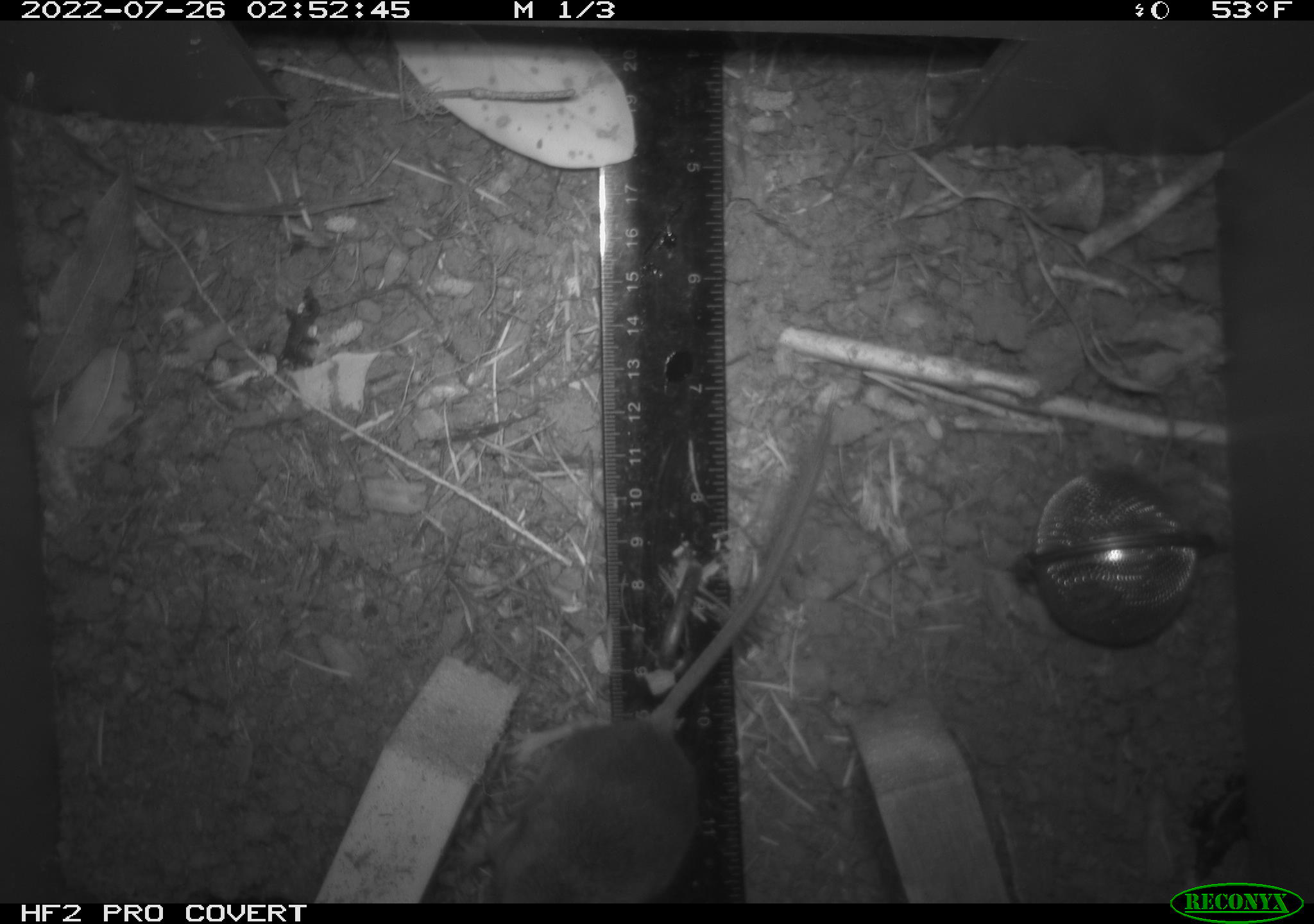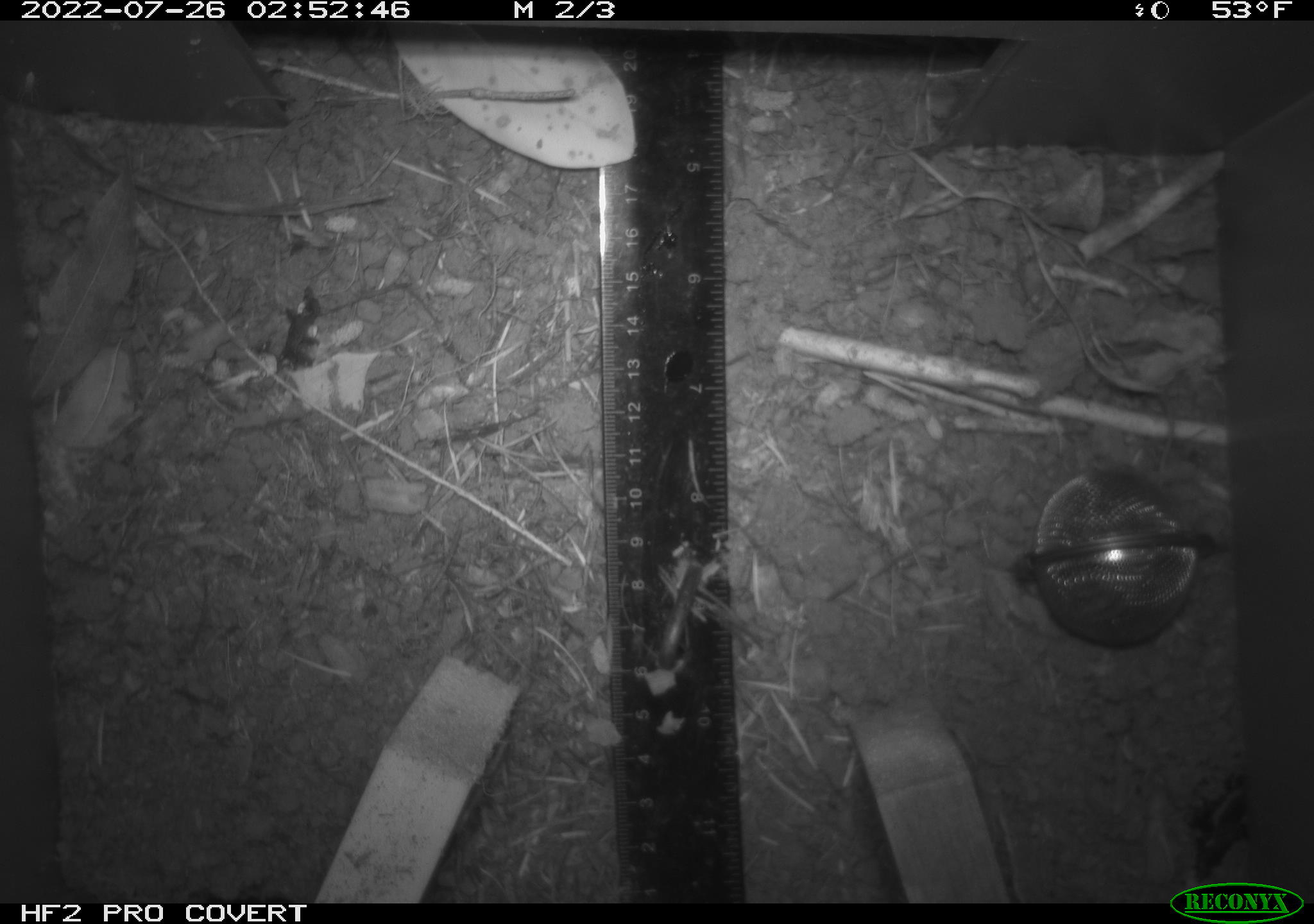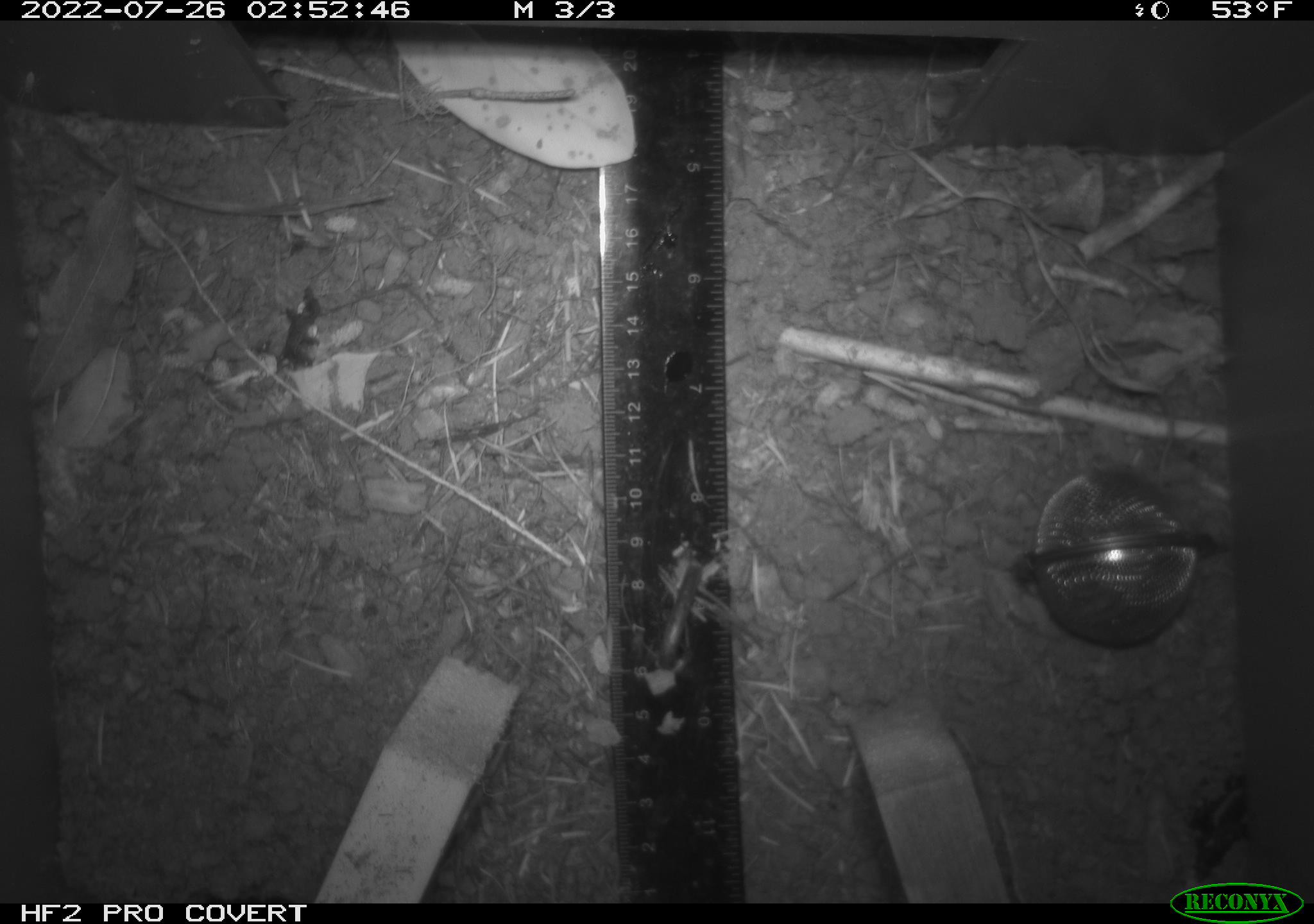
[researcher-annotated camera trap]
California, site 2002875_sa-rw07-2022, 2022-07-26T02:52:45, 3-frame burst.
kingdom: Animalia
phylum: Chordata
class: Mammalia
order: Rodentia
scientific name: Rodentia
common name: mouse species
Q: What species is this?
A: Mouse species (Rodentia).